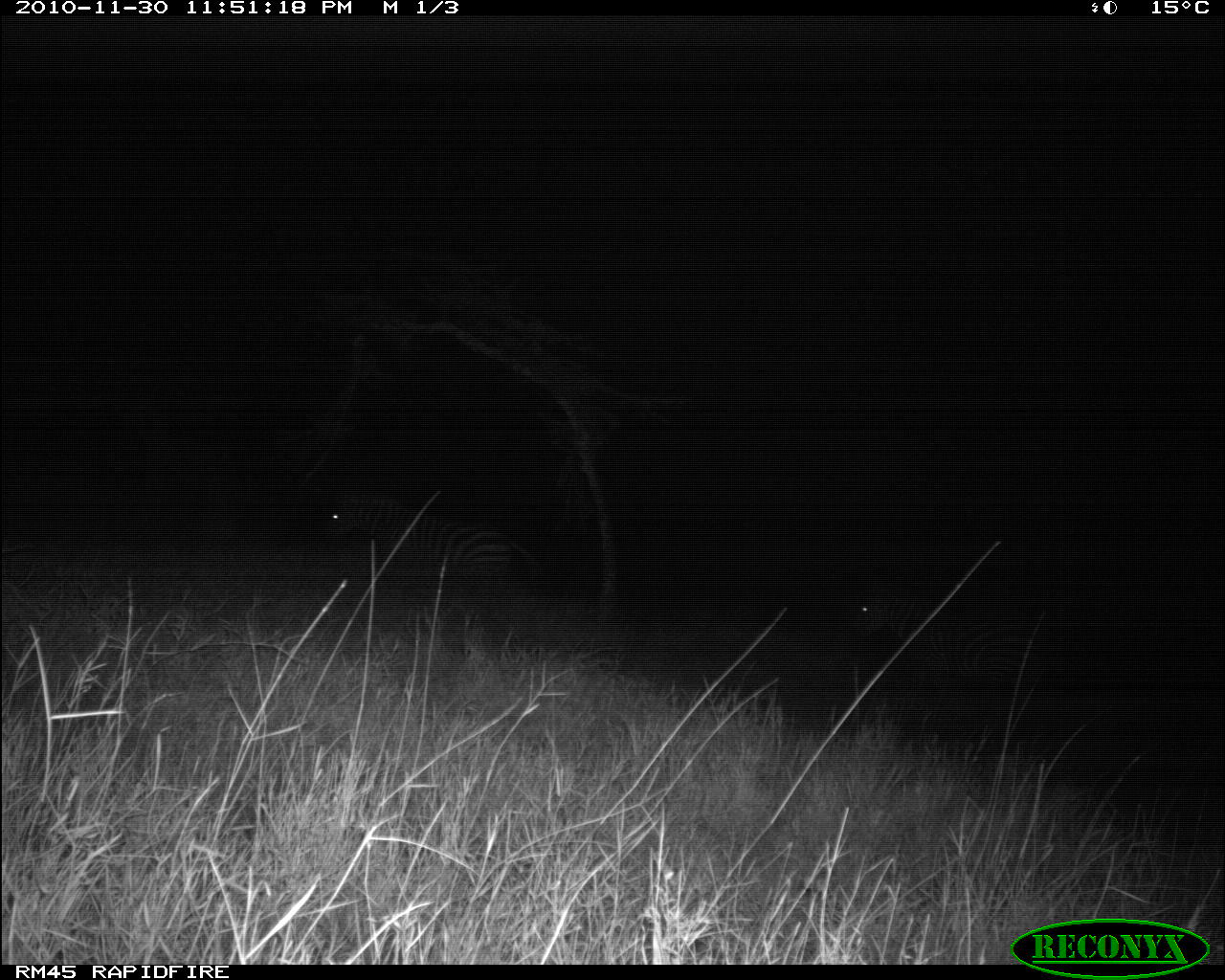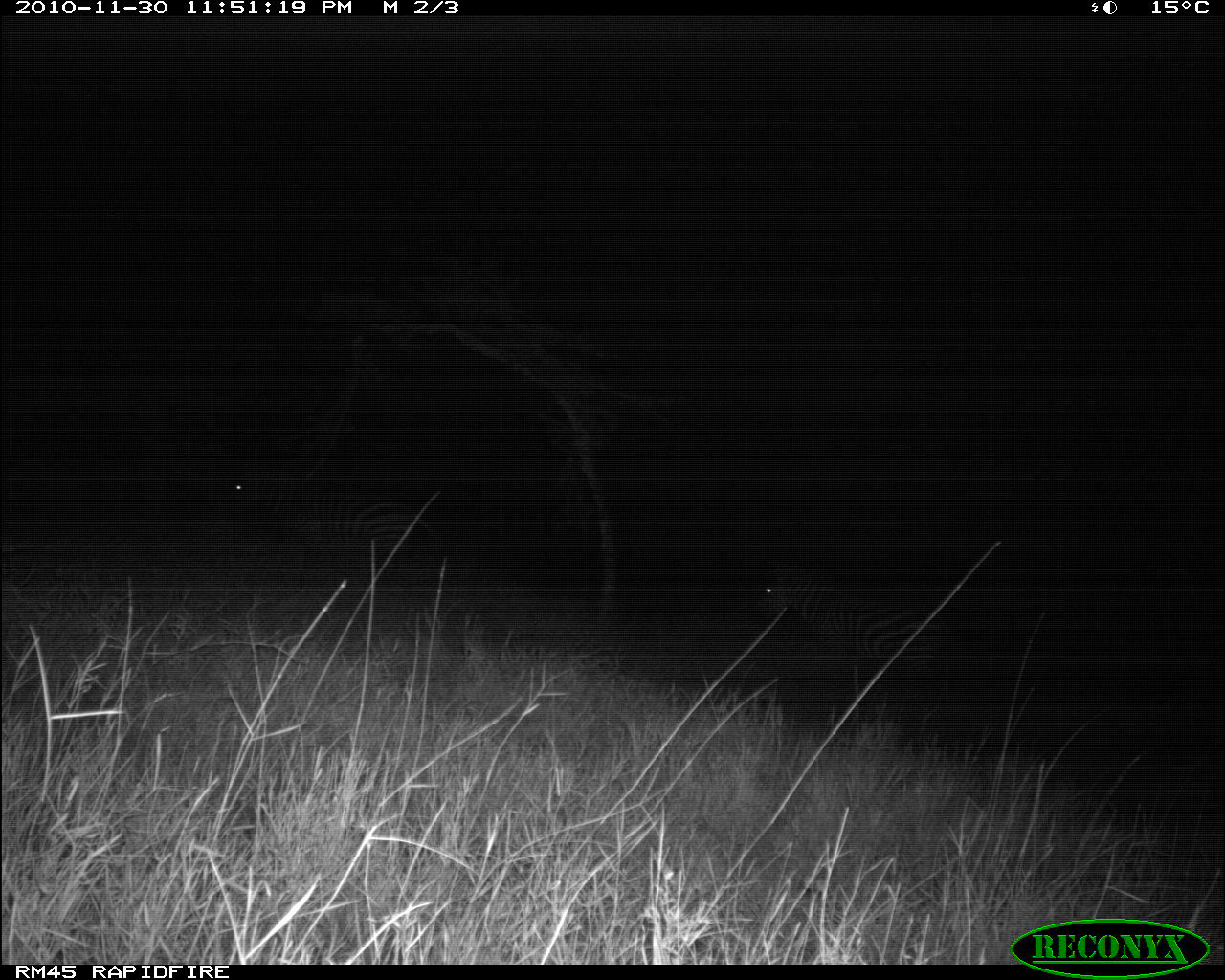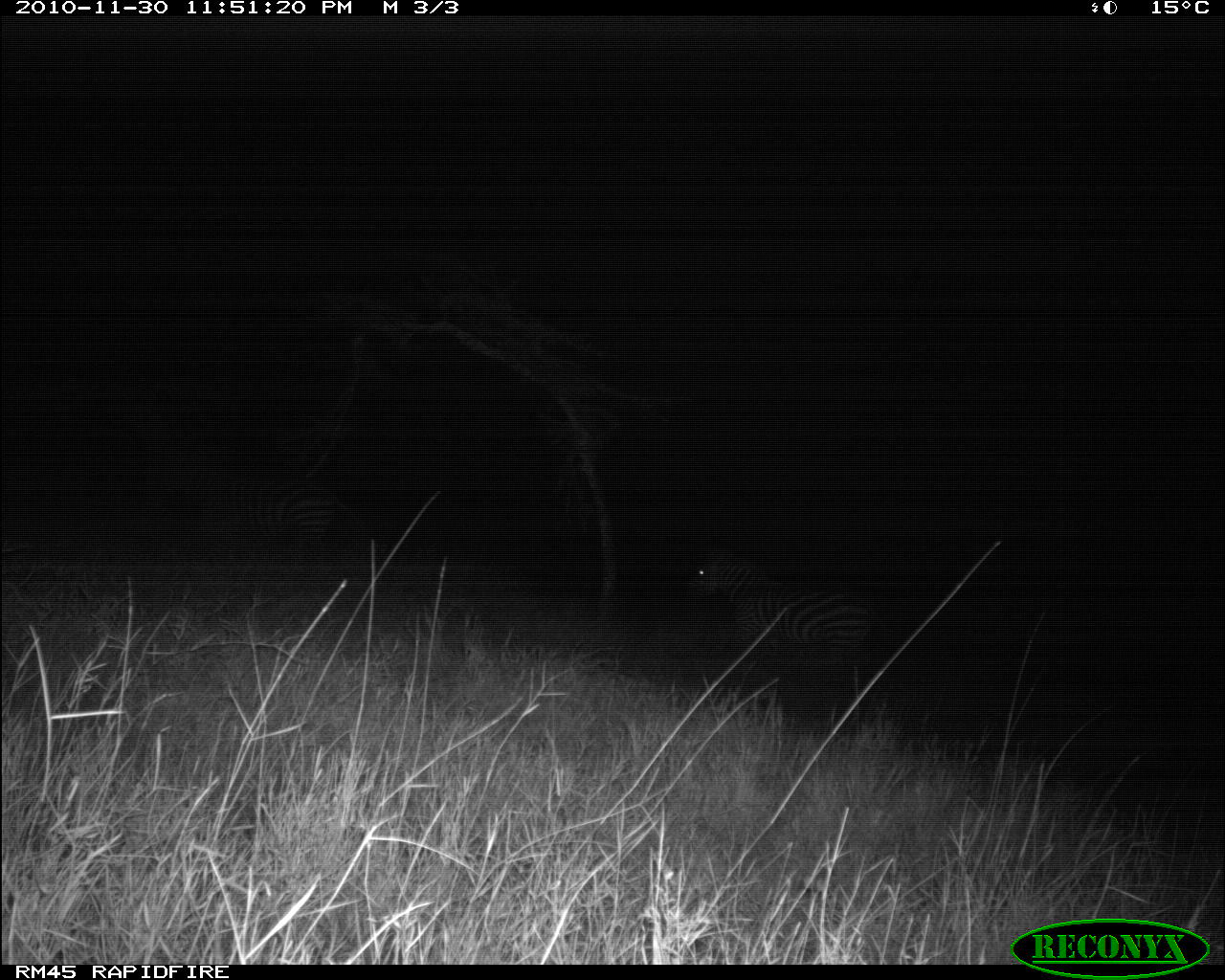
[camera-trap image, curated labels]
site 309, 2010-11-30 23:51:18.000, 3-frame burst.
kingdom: Animalia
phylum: Chordata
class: Mammalia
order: Perissodactyla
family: Equidae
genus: Equus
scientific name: Equus quagga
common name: plains zebra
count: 2